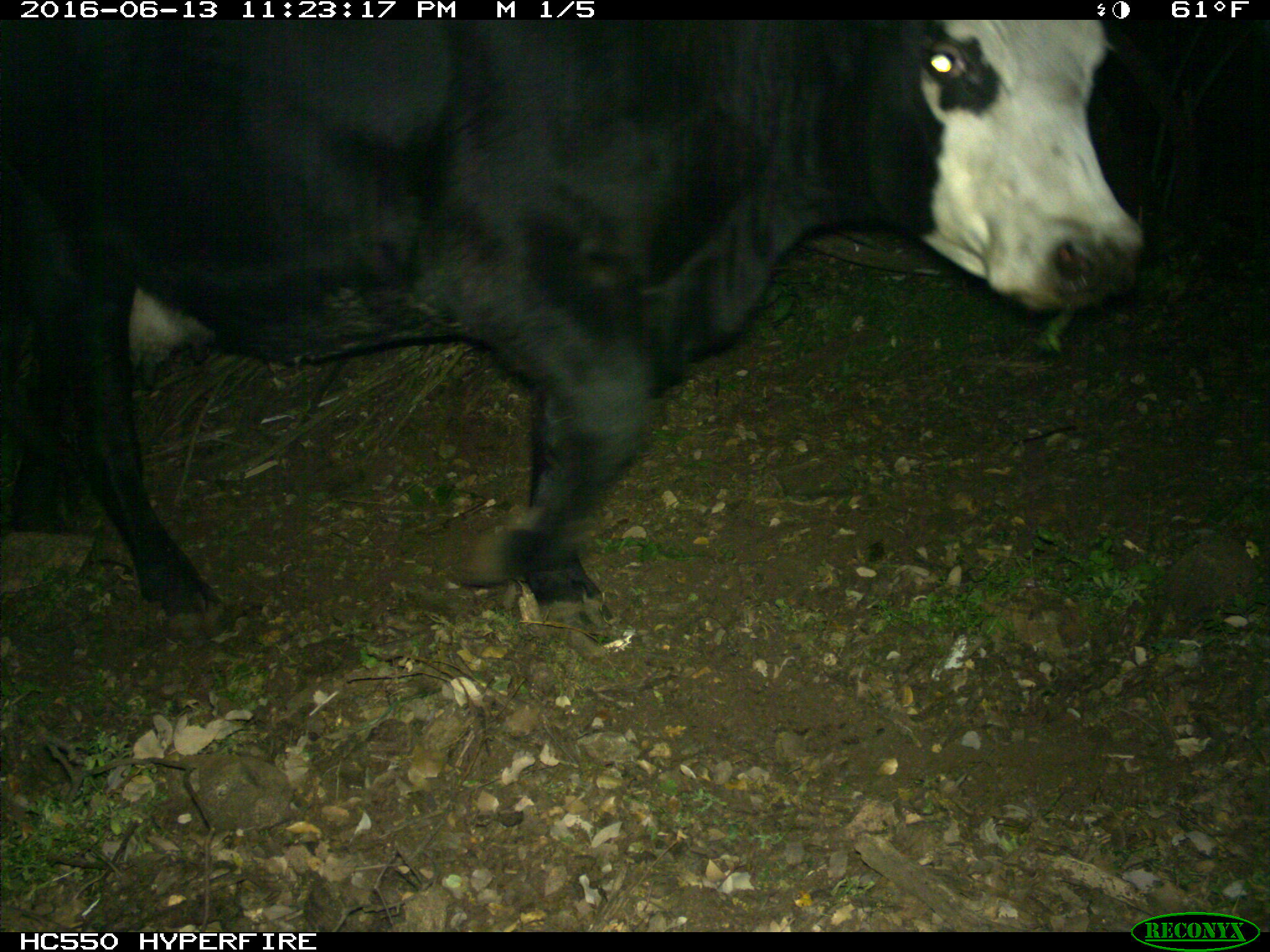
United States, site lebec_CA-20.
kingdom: Animalia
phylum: Chordata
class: Mammalia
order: Artiodactyla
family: Bovidae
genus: Bos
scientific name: Bos taurus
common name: domestic cow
Bos taurus (domestic cow).